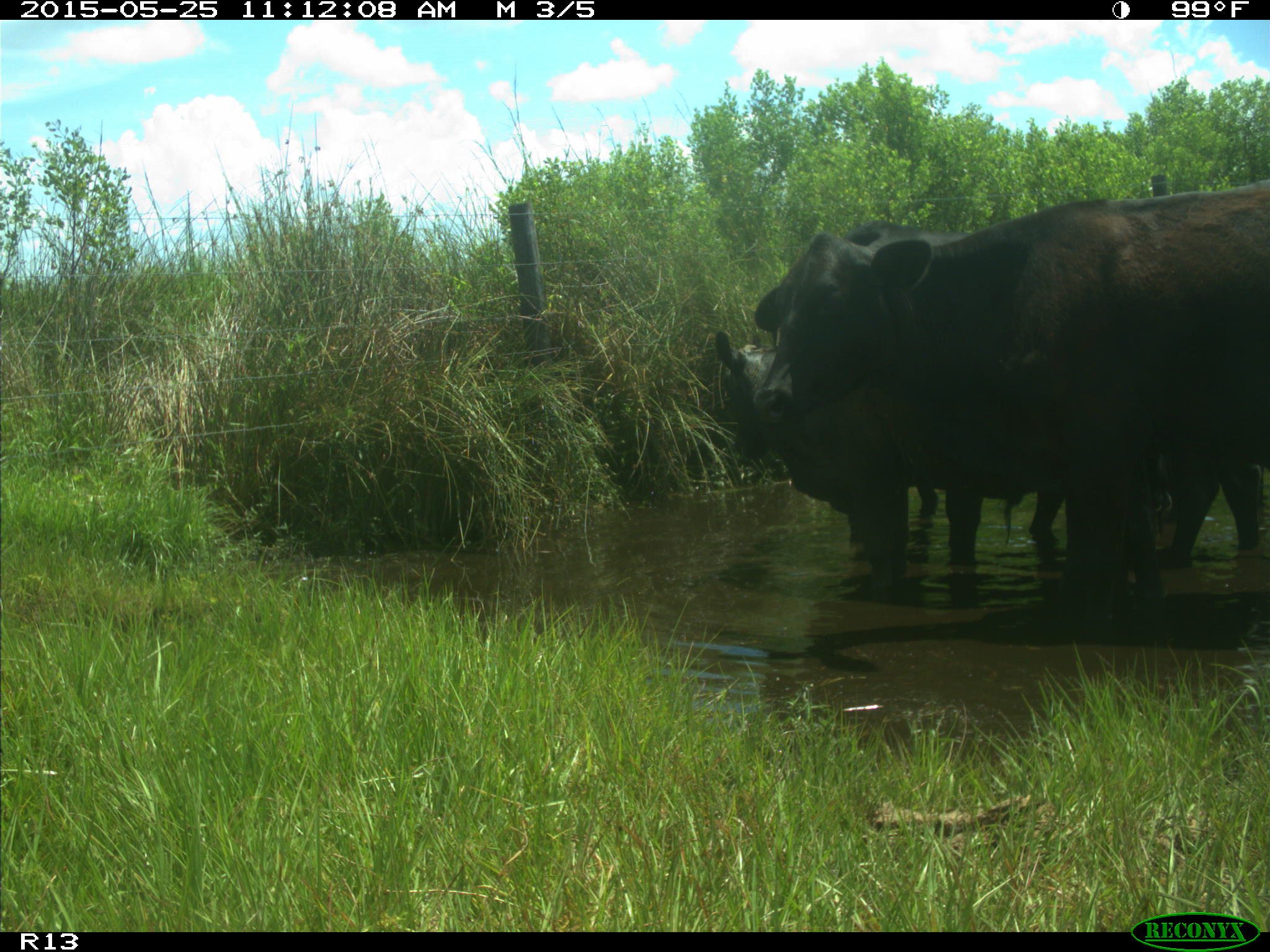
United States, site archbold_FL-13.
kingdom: Animalia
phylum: Chordata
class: Mammalia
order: Artiodactyla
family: Bovidae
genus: Bos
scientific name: Bos taurus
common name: domestic cow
Bos taurus (domestic cow).